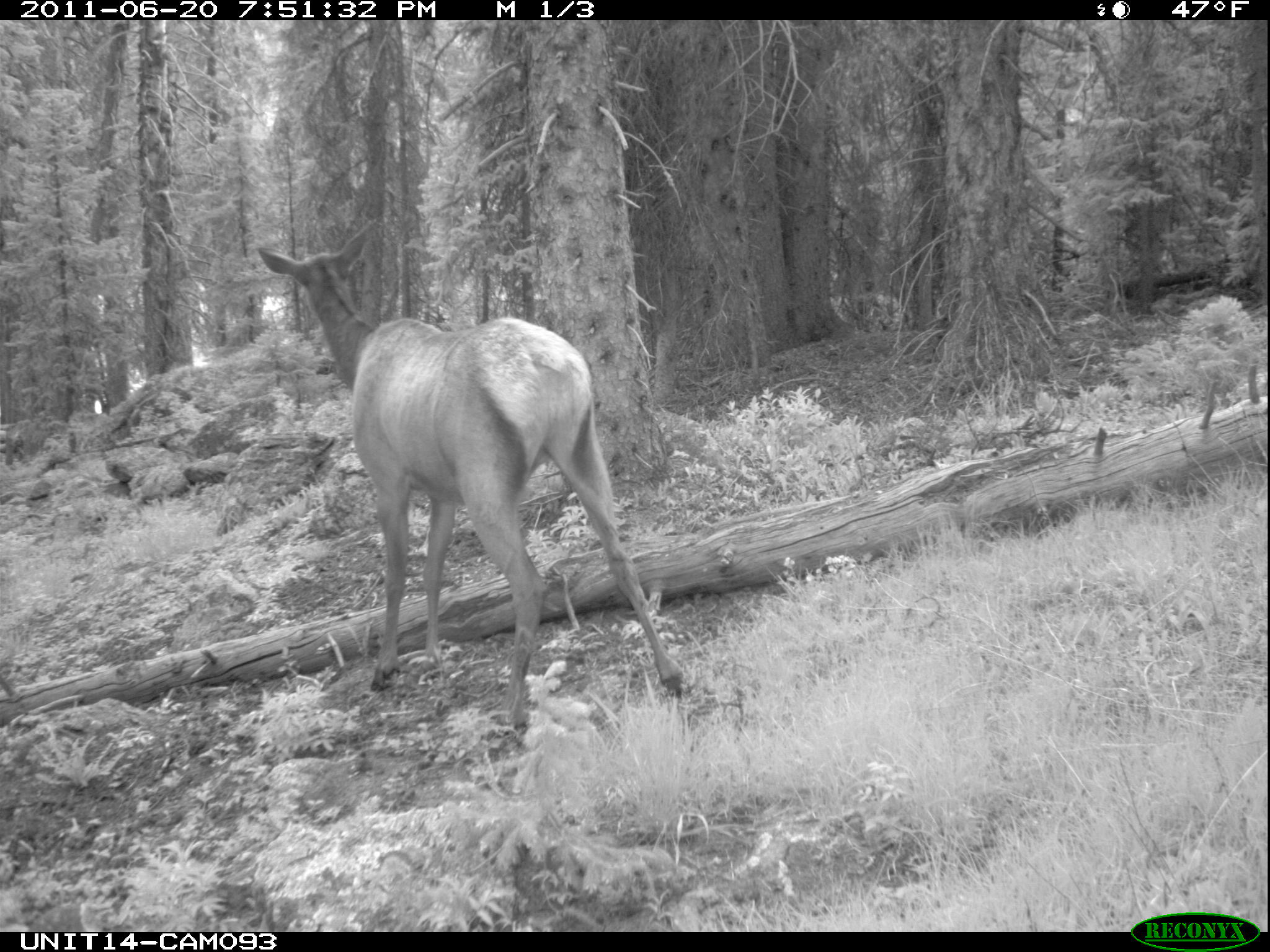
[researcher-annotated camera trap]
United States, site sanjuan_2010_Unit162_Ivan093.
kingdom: Animalia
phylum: Chordata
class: Mammalia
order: Artiodactyla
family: Cervidae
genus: Cervus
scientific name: Cervus elaphus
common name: red deer